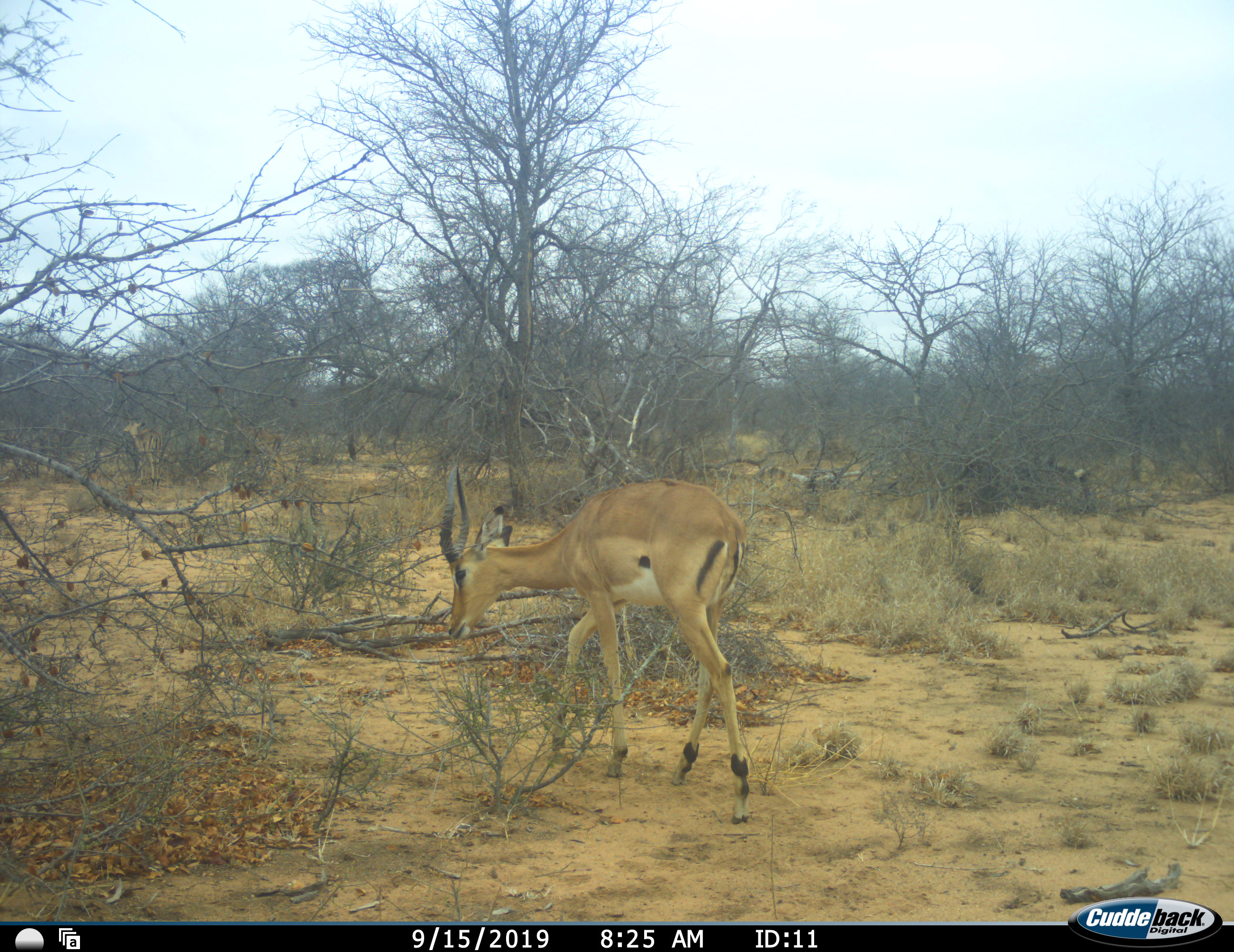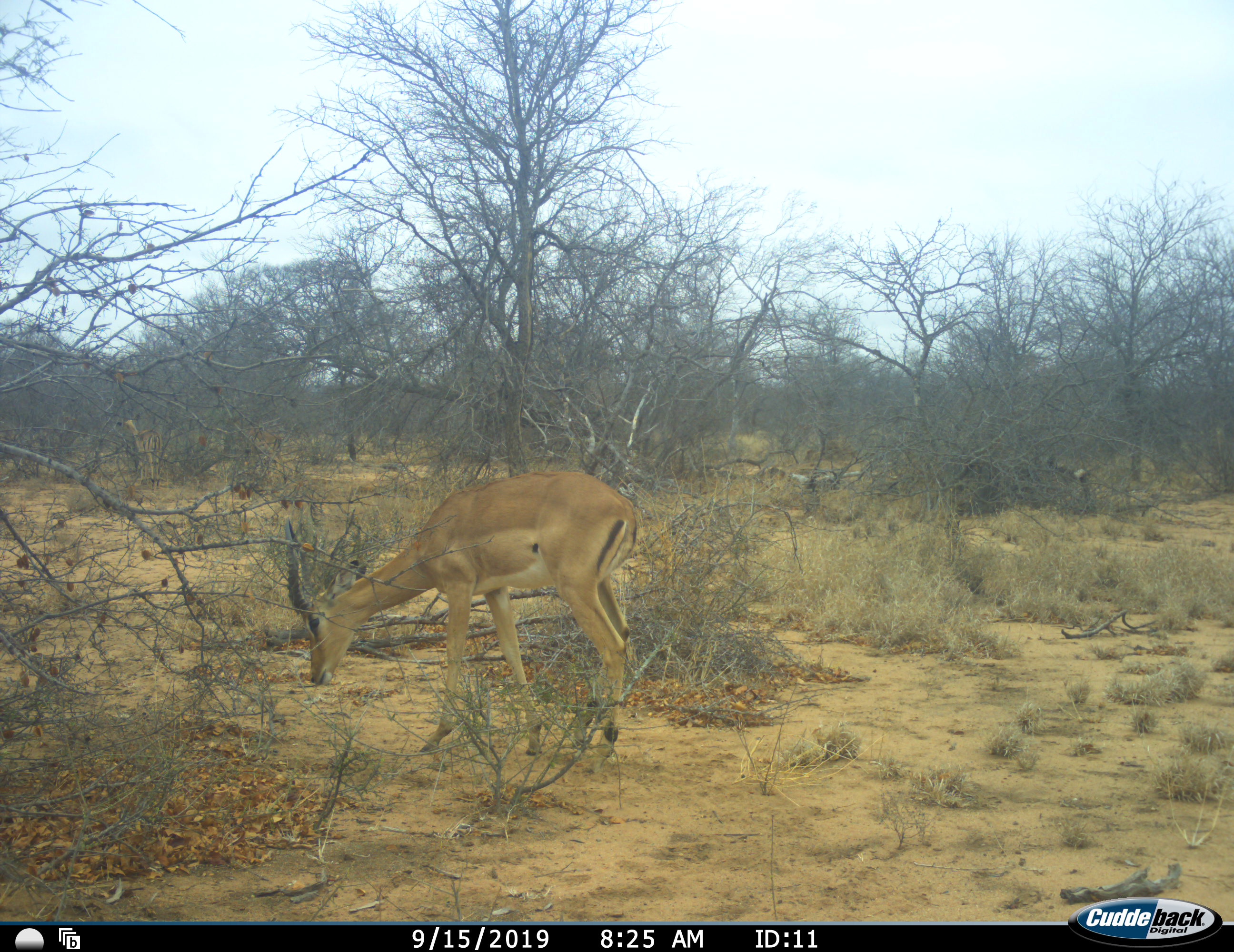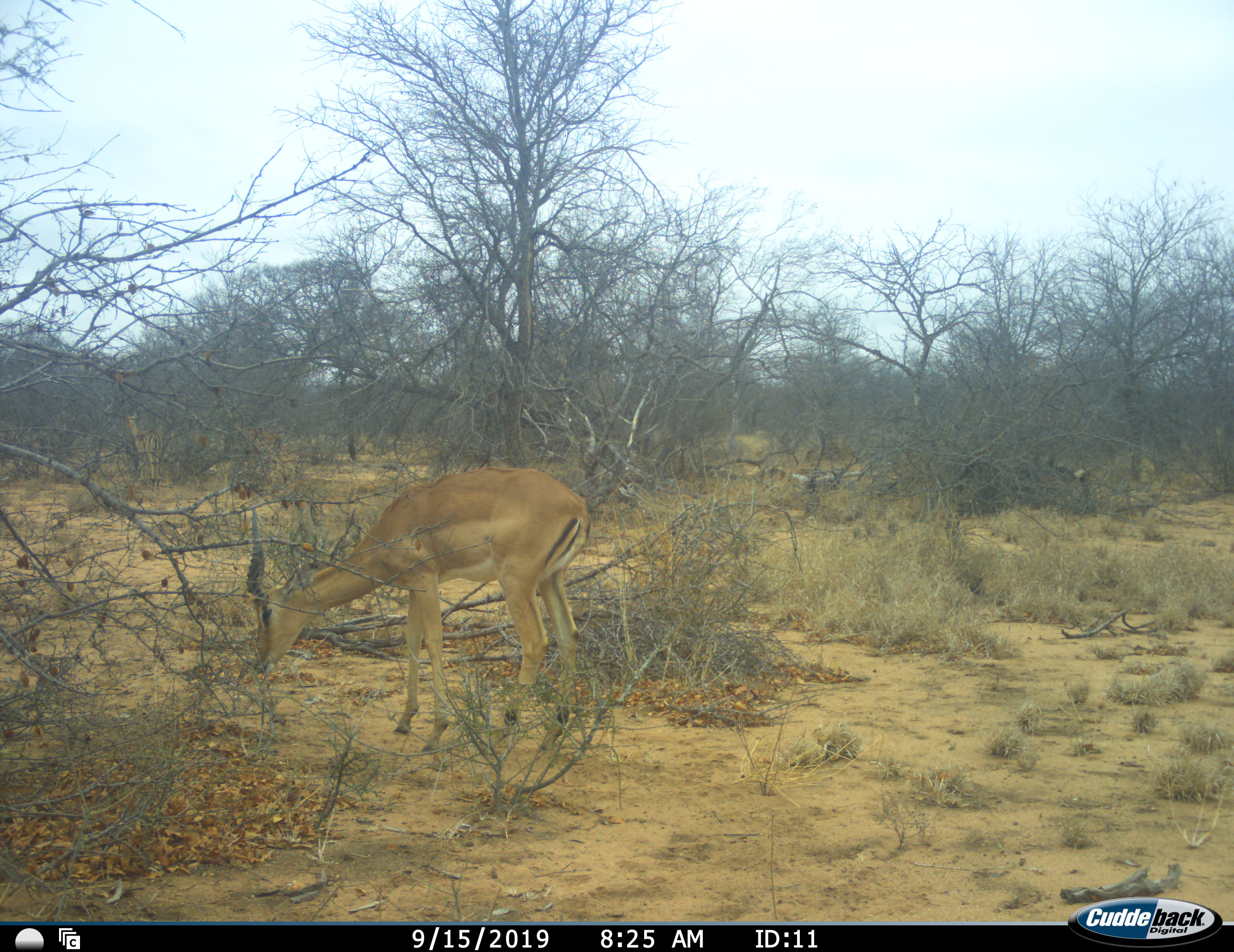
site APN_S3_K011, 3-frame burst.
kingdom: Animalia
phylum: Chordata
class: Mammalia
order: Artiodactyla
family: Bovidae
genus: Aepyceros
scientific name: Aepyceros melampus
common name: impala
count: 1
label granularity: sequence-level